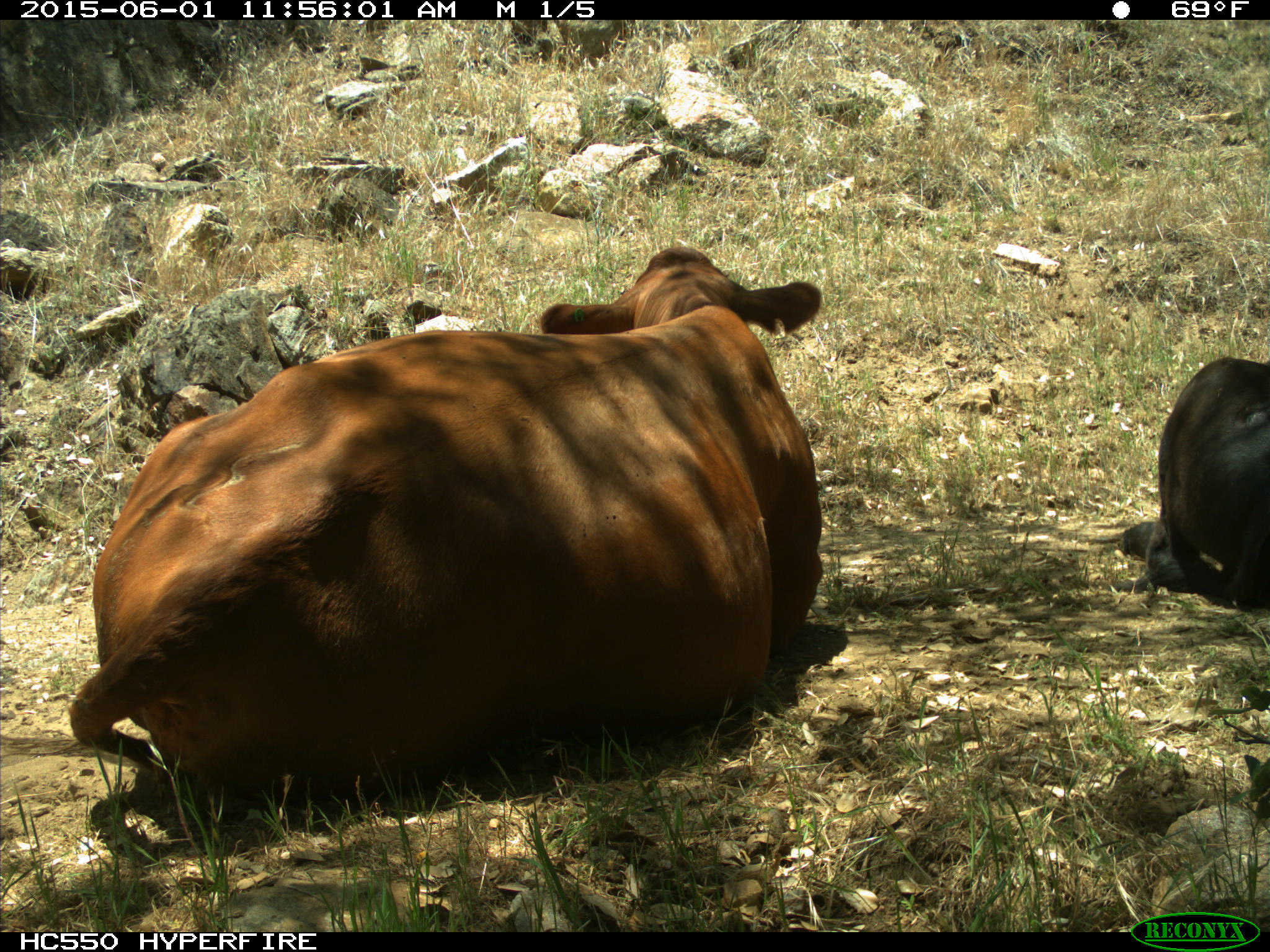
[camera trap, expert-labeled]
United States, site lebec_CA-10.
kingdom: Animalia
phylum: Chordata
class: Mammalia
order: Artiodactyla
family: Bovidae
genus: Bos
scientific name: Bos taurus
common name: domestic cow